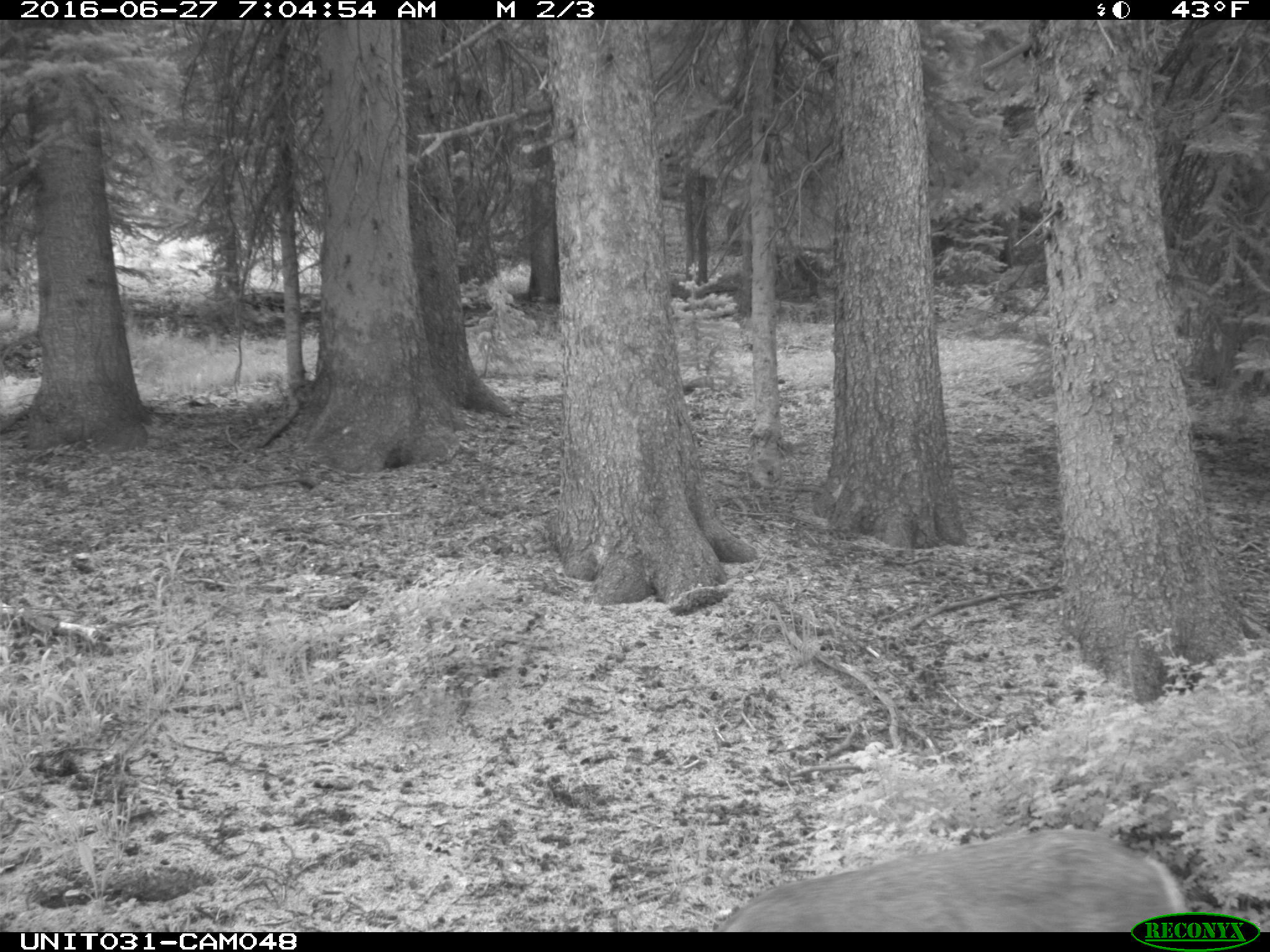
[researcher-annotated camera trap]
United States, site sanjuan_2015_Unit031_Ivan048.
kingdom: Animalia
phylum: Chordata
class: Mammalia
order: Artiodactyla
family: Cervidae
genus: Odocoileus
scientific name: Odocoileus hemionus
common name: mule deer